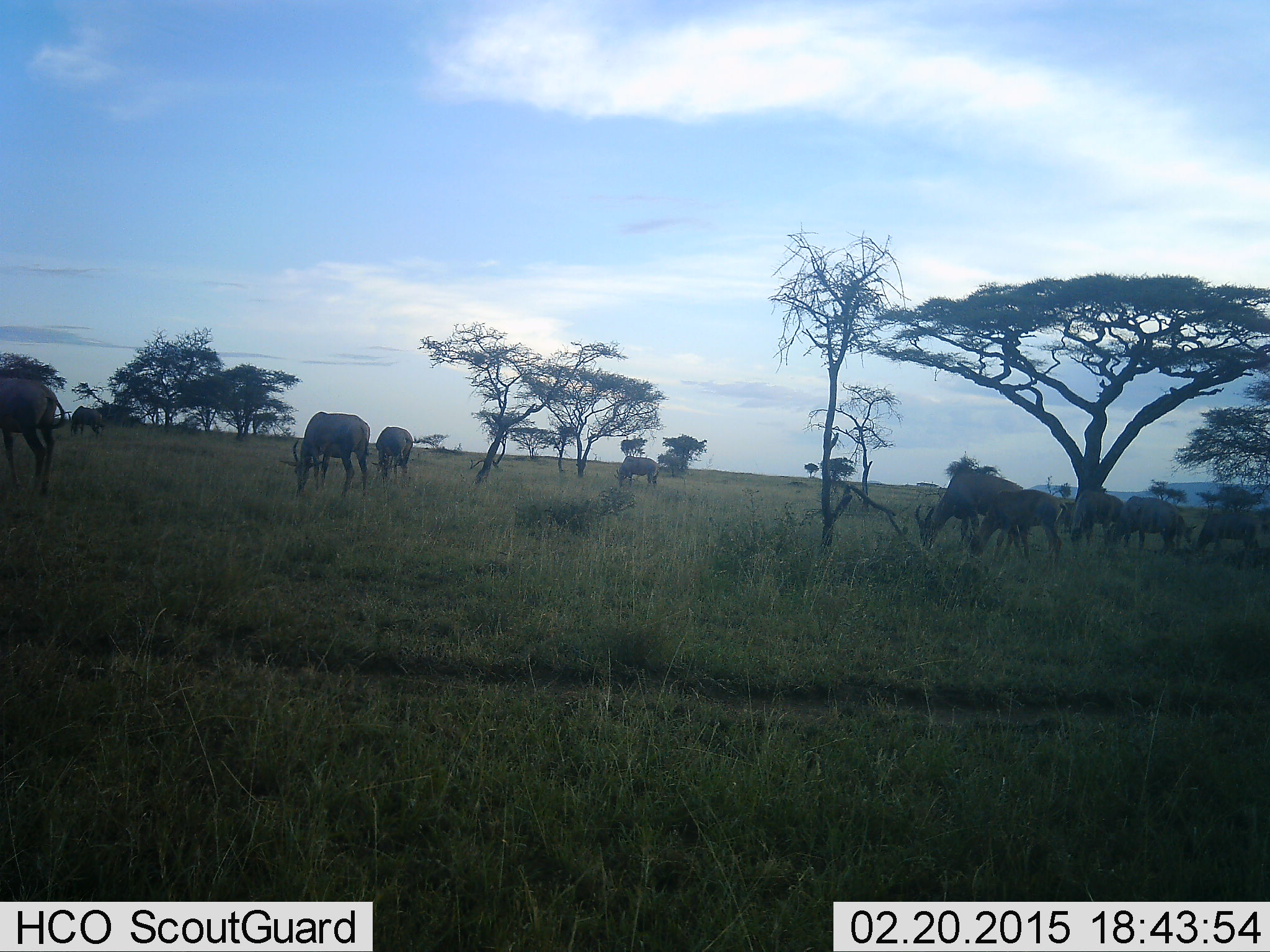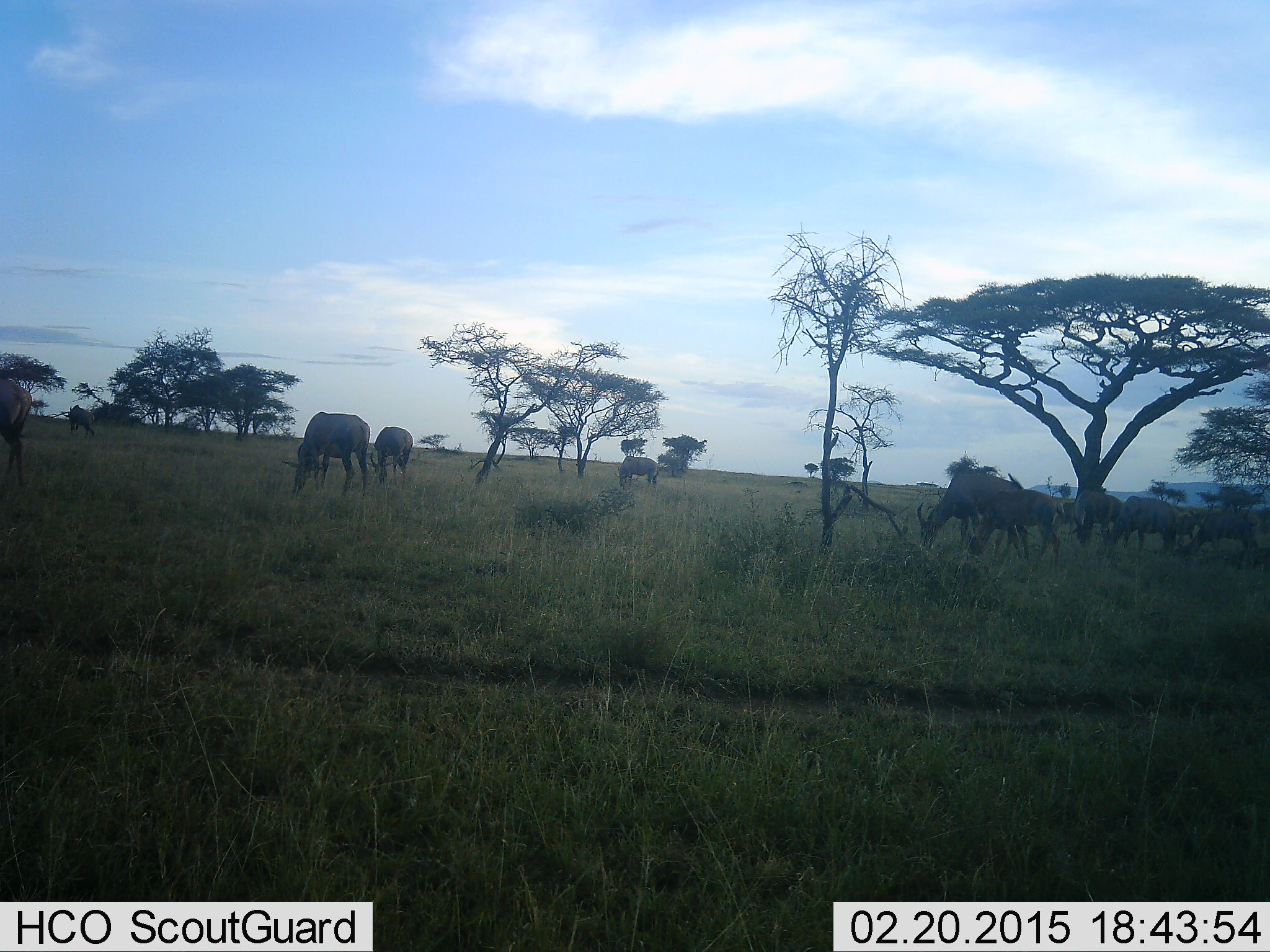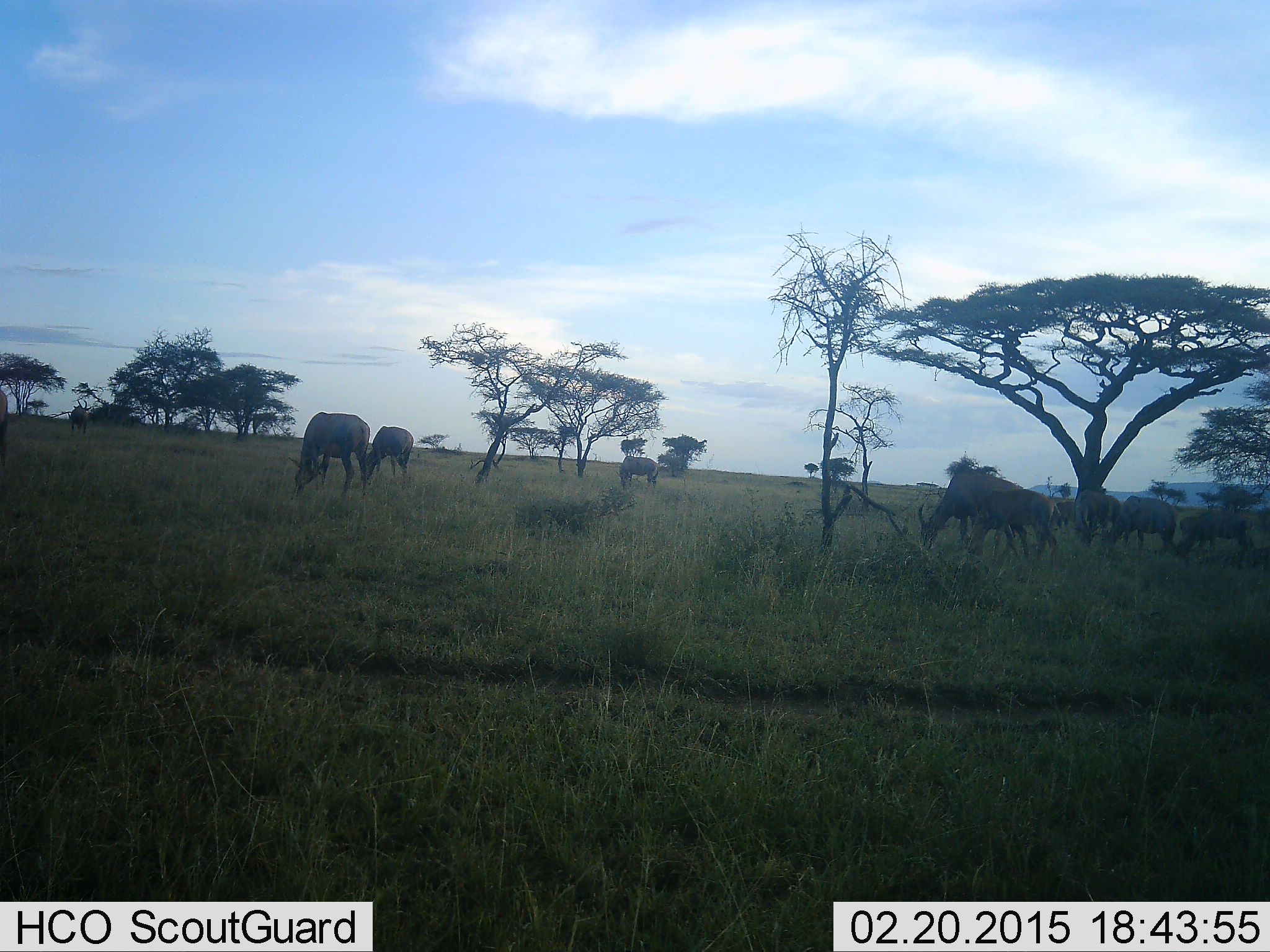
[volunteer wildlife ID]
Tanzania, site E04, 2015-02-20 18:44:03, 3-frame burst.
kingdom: Animalia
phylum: Chordata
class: Mammalia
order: Artiodactyla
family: Bovidae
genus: Connochaetes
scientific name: Connochaetes taurinus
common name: blue wildebeest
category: wildebeest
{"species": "wildebeest (blue wildebeest) (Connochaetes taurinus)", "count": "11-50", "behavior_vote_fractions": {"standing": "40%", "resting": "0%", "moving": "30%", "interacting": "0%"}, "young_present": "0%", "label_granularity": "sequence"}